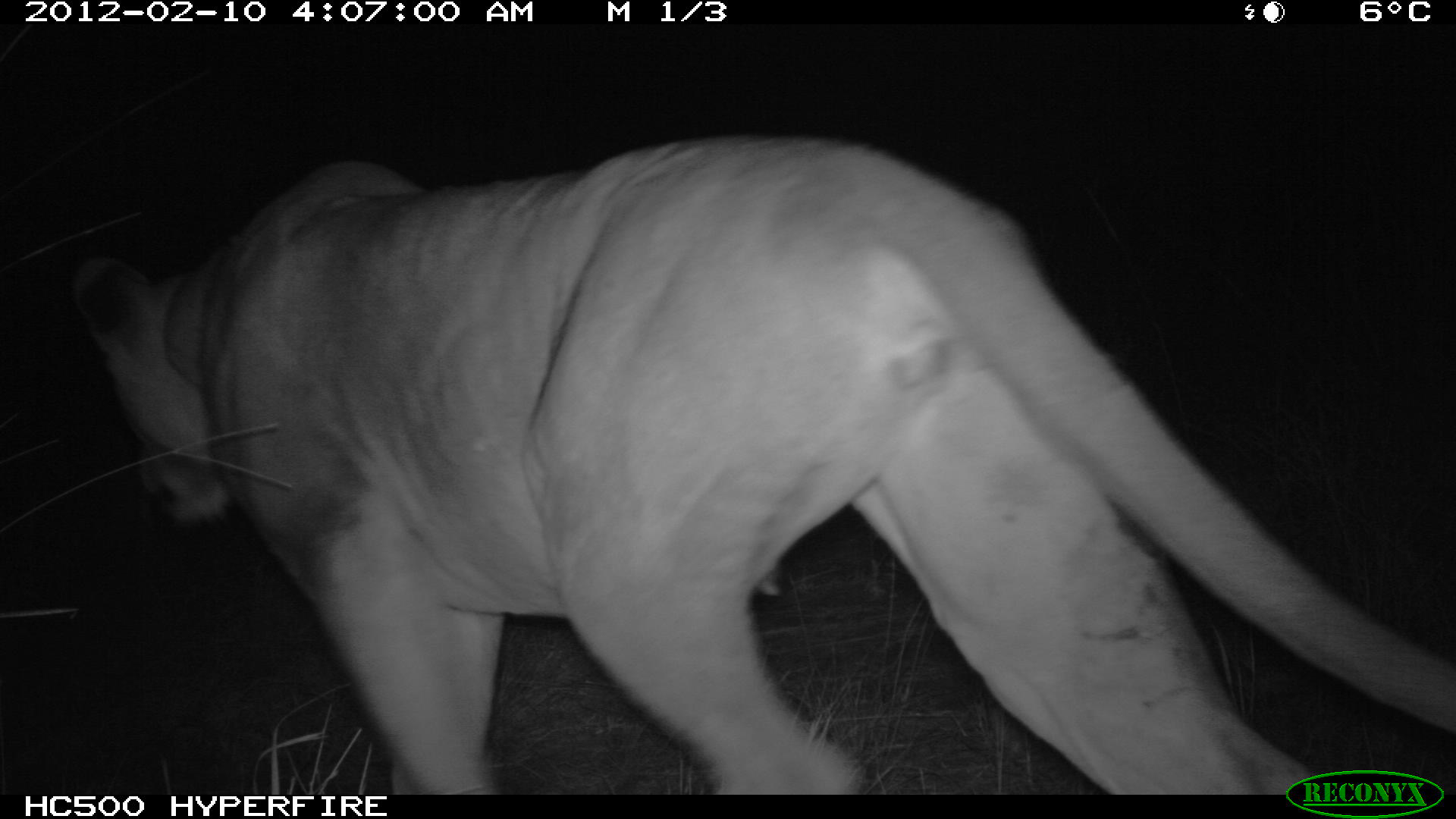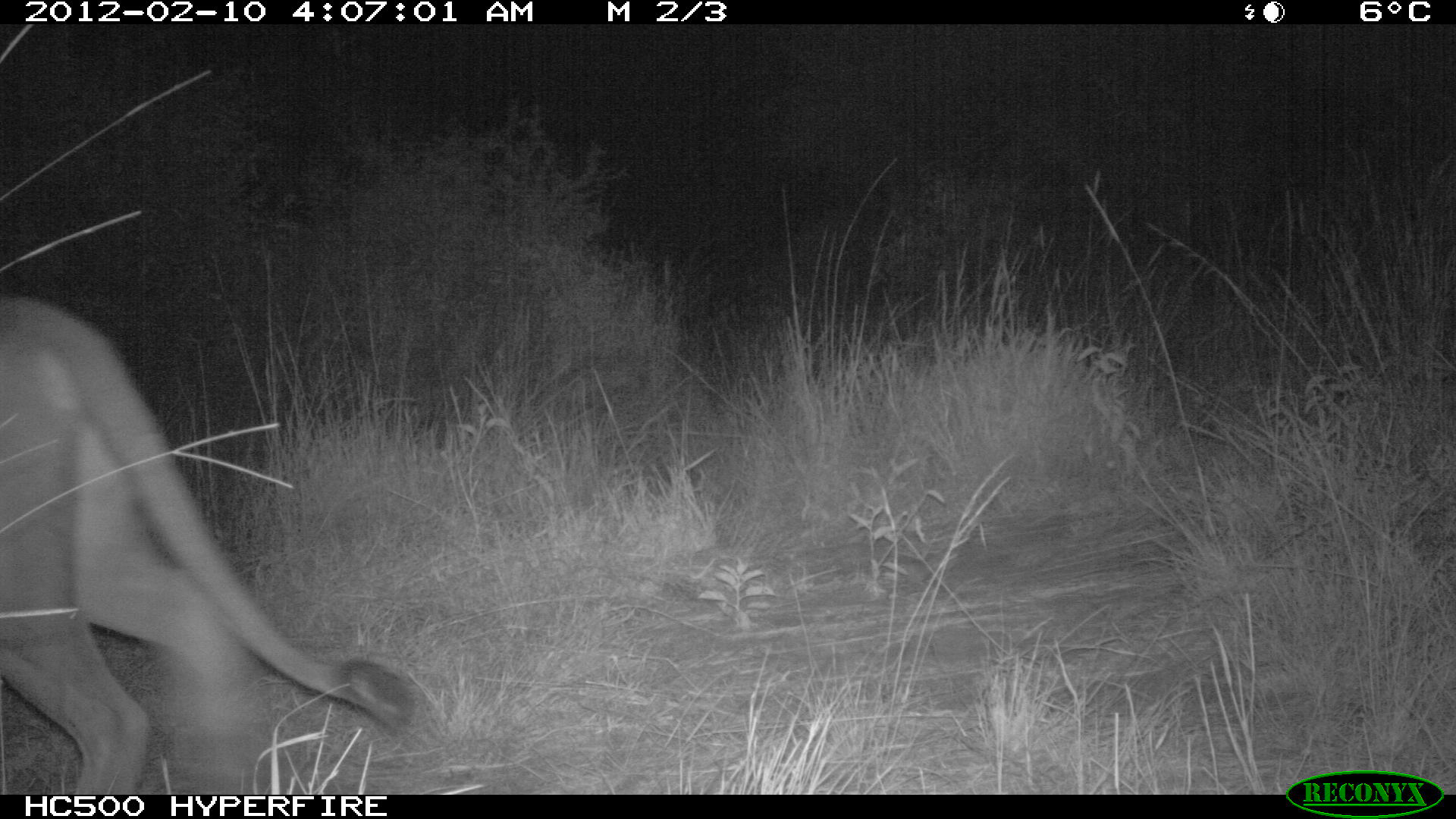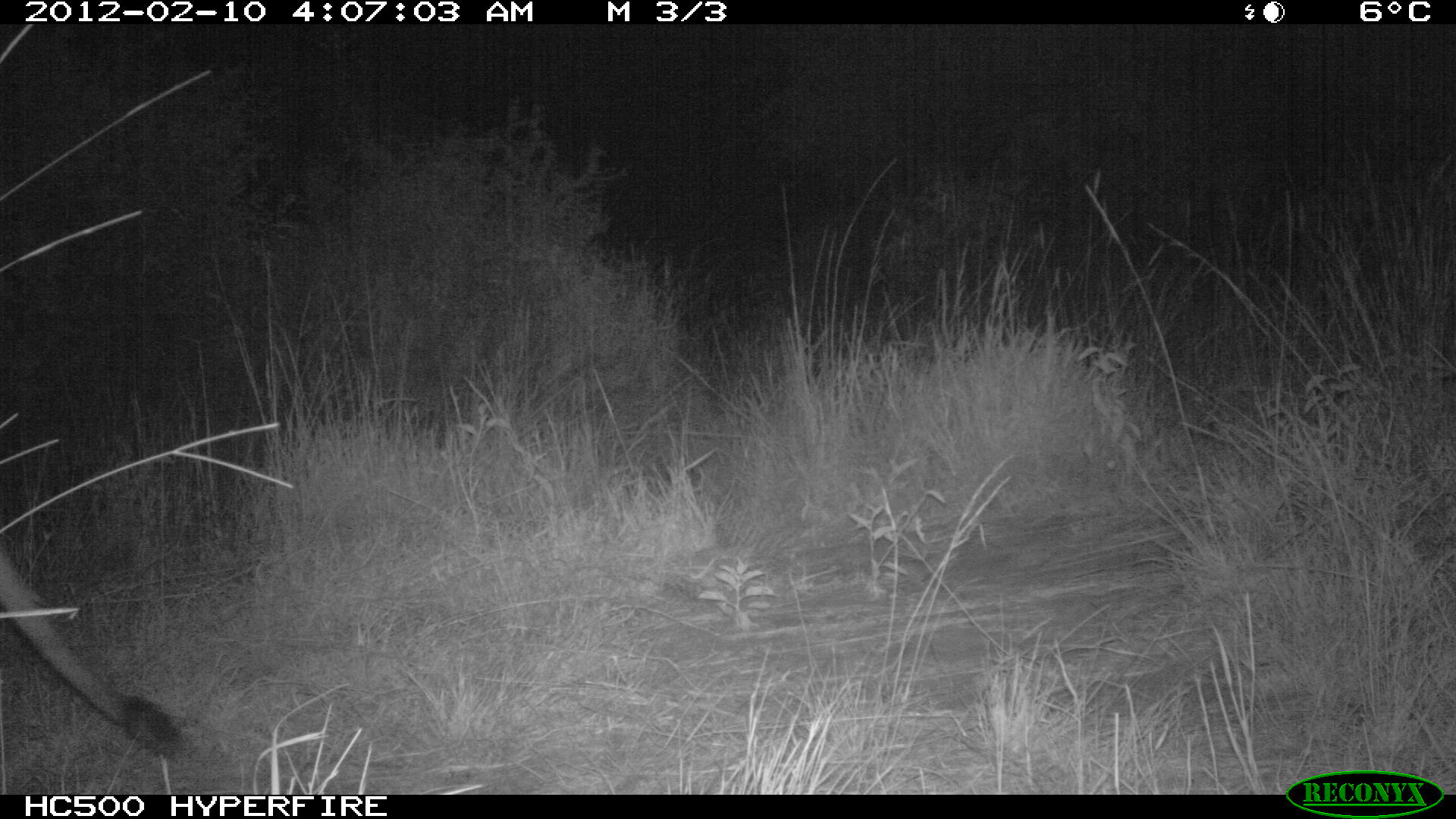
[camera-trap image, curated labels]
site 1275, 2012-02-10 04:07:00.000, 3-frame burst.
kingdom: Animalia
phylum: Chordata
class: Mammalia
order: Carnivora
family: Felidae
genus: Panthera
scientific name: Panthera leo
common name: lion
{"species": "Panthera leo (lion)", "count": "1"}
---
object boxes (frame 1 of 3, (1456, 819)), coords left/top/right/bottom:
panthera leo: 66/134/1456/793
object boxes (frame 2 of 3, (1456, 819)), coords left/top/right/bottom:
panthera leo: 0/294/422/795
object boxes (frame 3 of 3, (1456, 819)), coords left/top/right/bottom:
panthera leo: 0/550/182/760